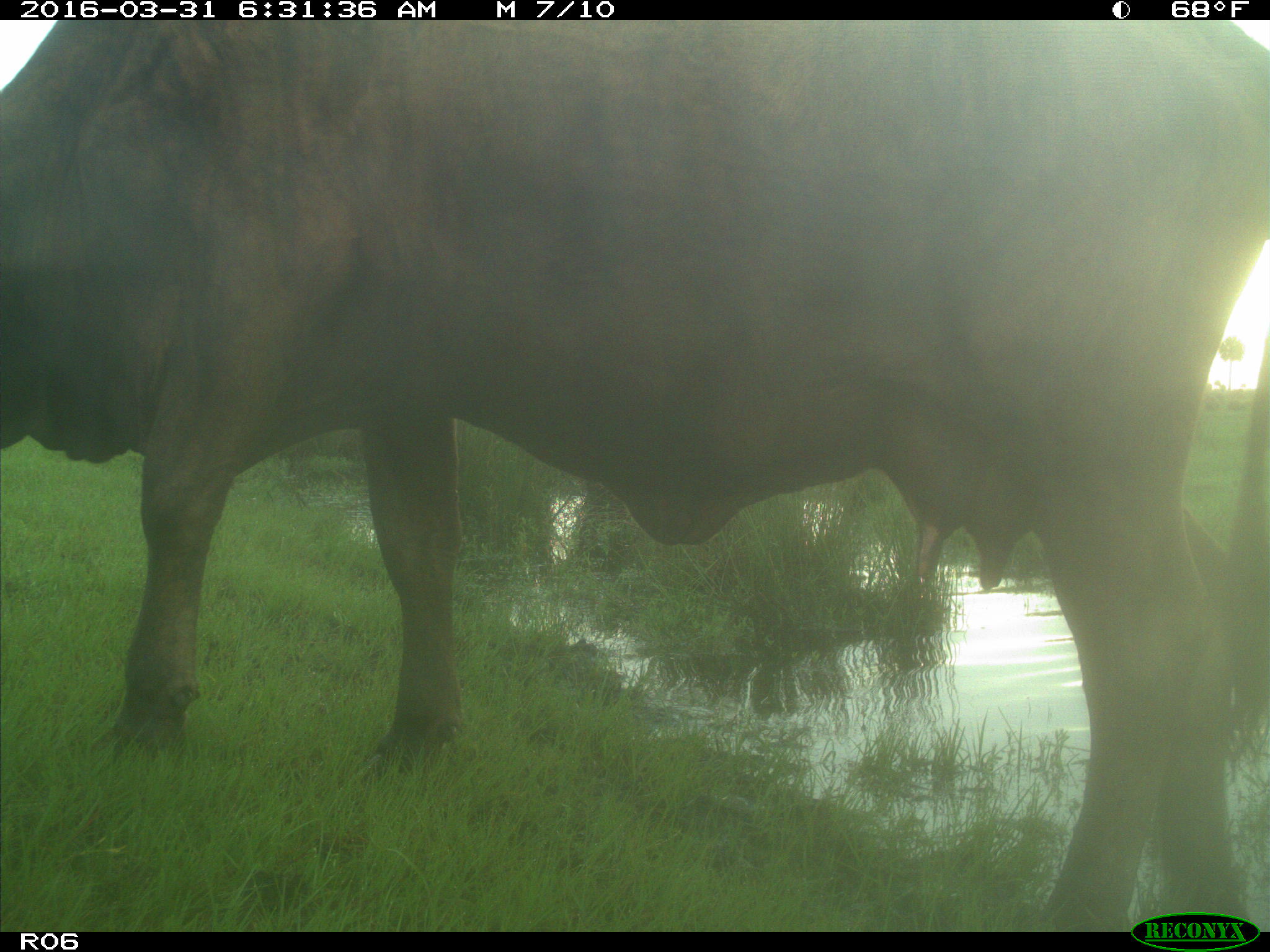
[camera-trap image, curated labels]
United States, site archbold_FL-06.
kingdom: Animalia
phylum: Chordata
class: Mammalia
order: Artiodactyla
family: Bovidae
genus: Bos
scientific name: Bos taurus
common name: domestic cow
Bos taurus (domestic cow).